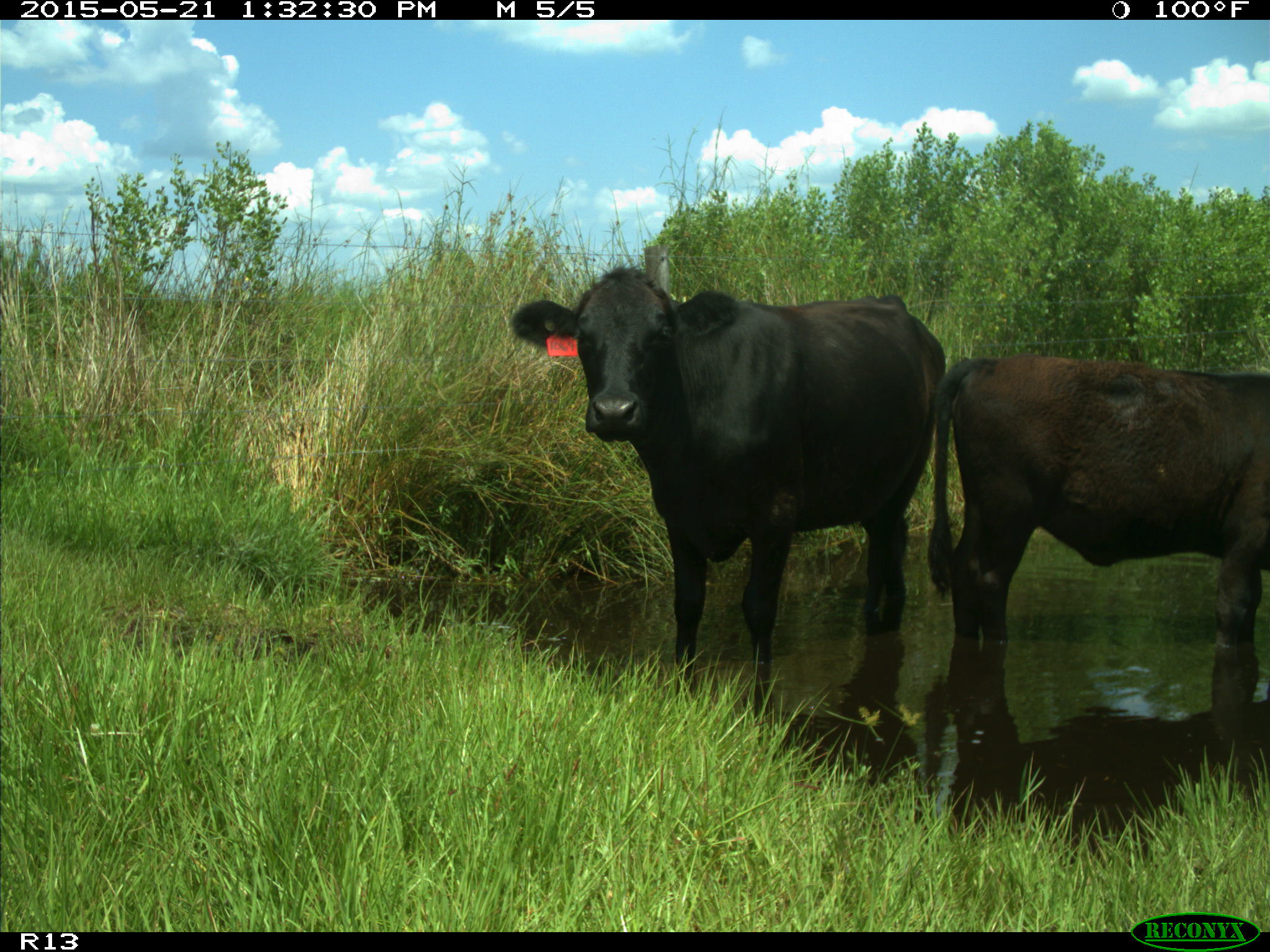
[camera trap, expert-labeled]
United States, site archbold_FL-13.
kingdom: Animalia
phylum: Chordata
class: Mammalia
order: Artiodactyla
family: Bovidae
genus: Bos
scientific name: Bos taurus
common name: domestic cow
Bos taurus (domestic cow).